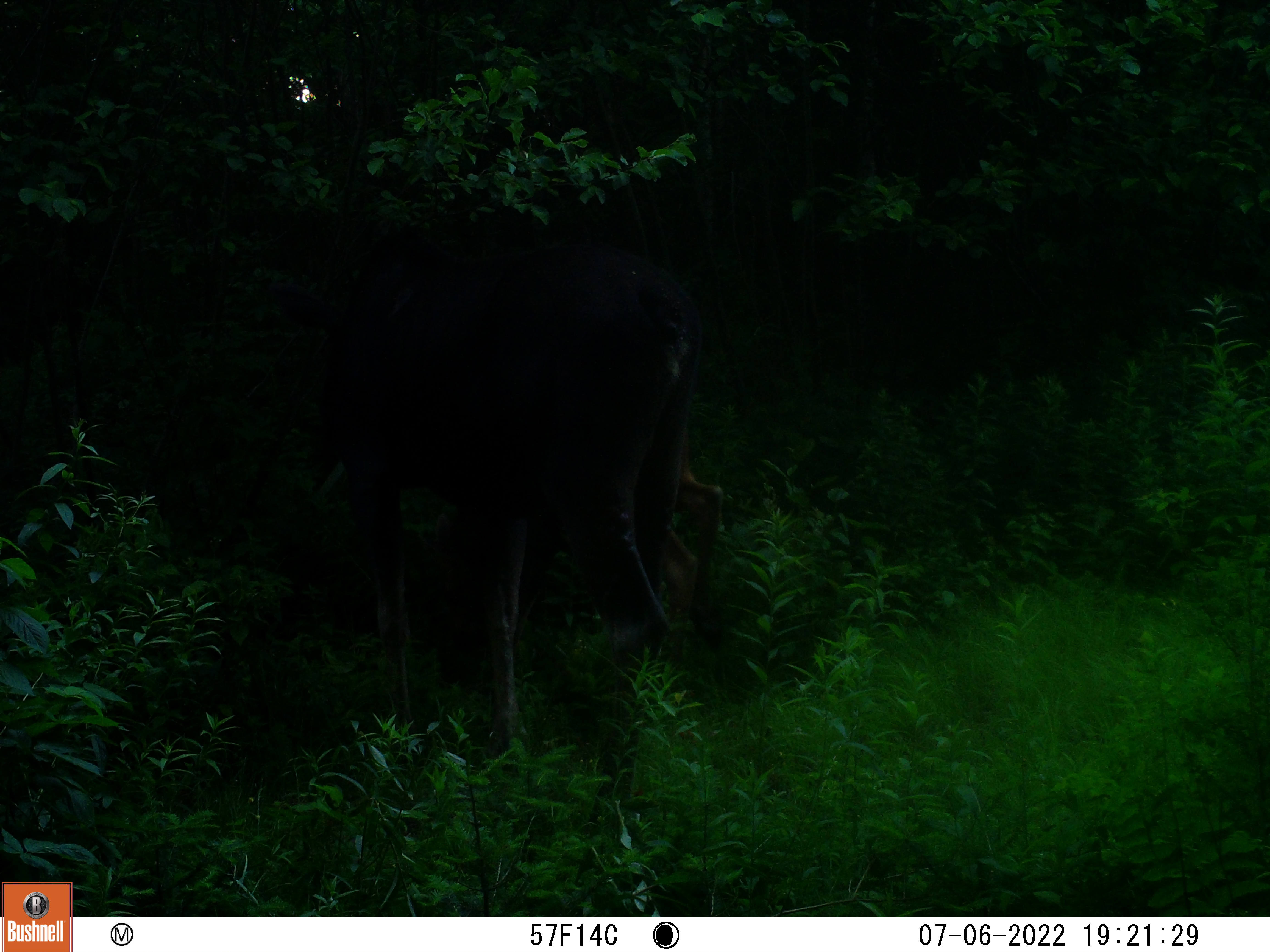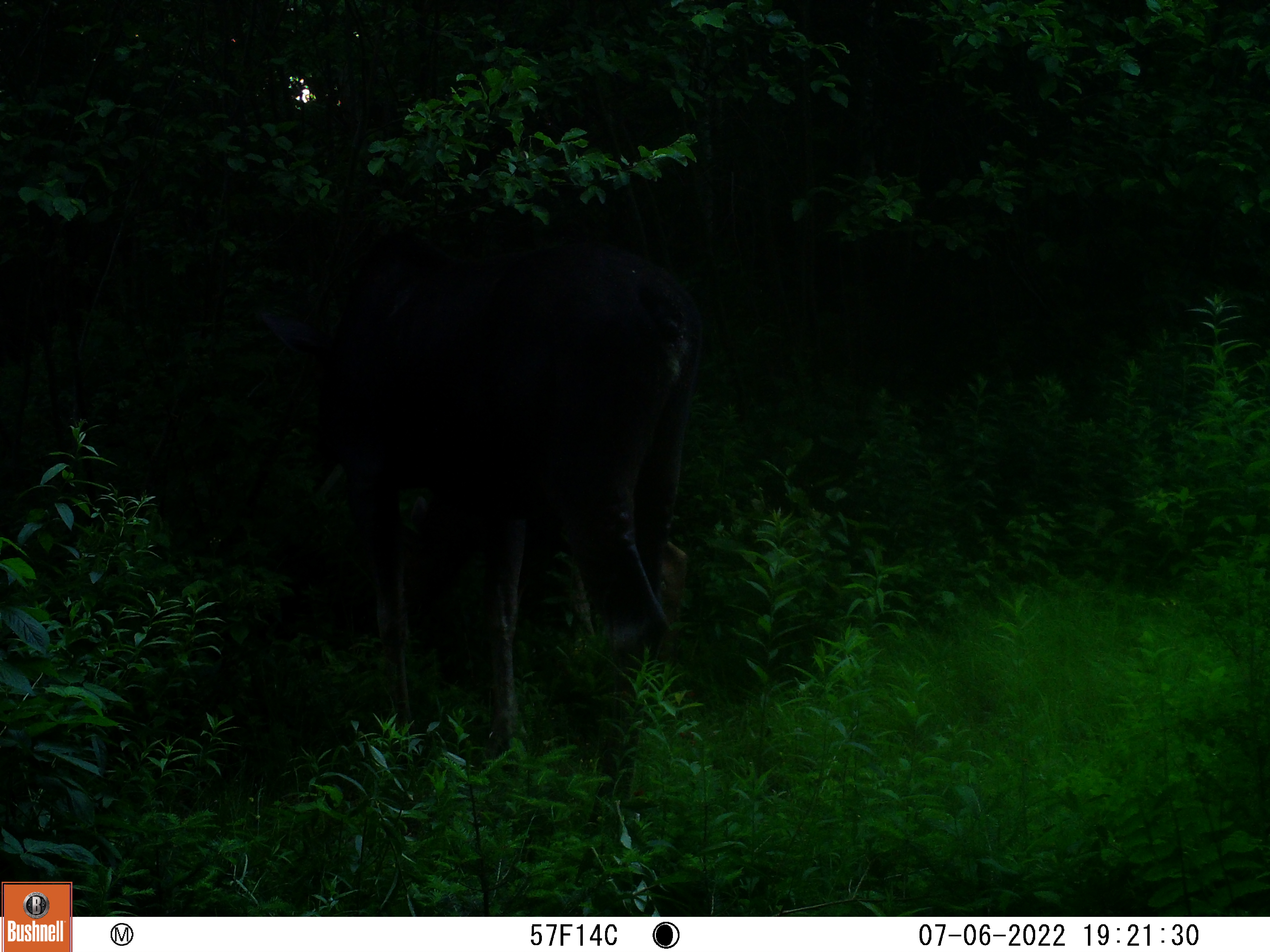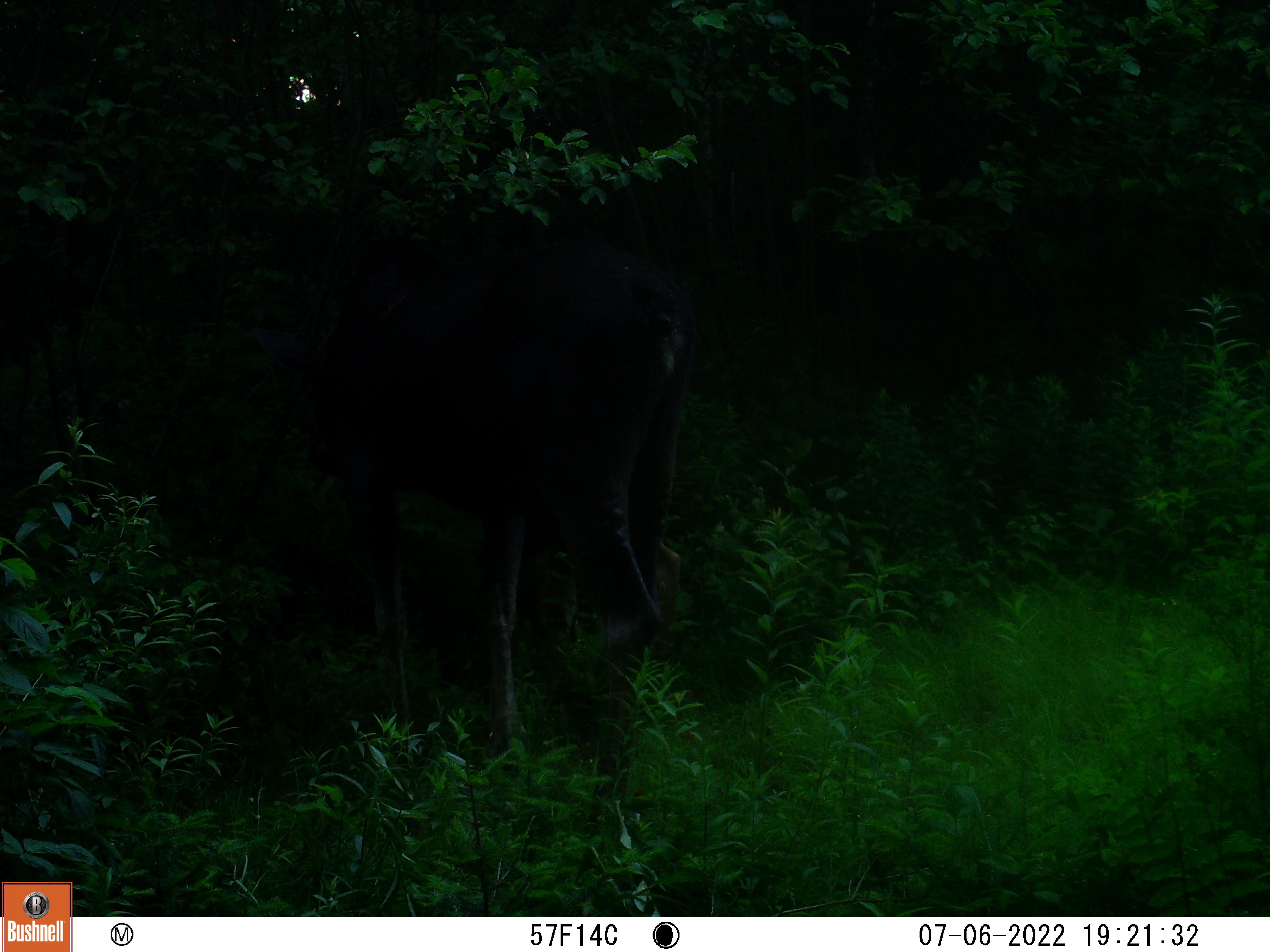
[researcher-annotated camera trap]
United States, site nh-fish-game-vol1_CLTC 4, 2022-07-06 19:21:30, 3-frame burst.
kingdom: Animalia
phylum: Chordata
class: Mammalia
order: Artiodactyla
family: Cervidae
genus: Alces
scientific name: Alces alces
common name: moose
Moose (Alces alces).